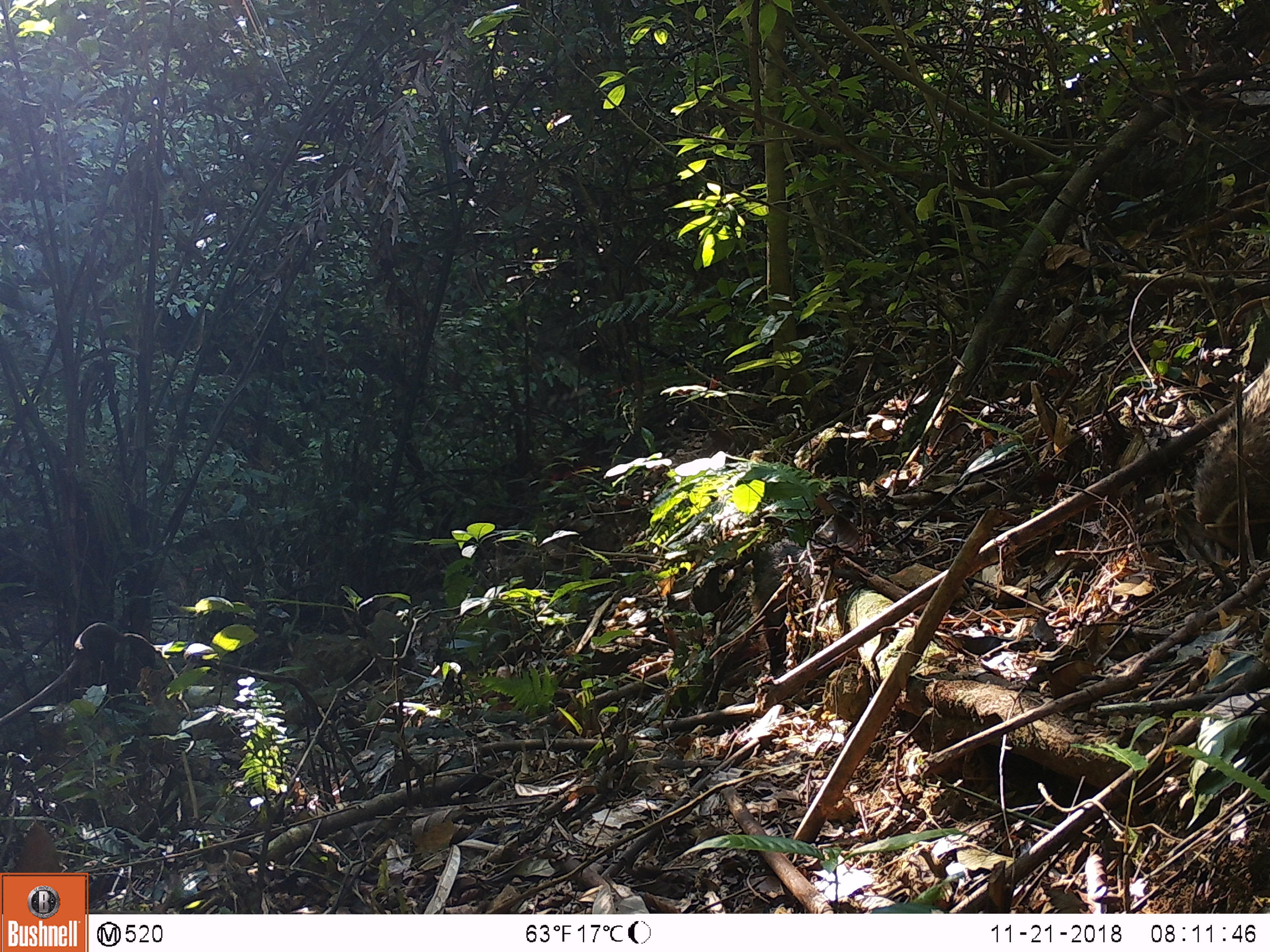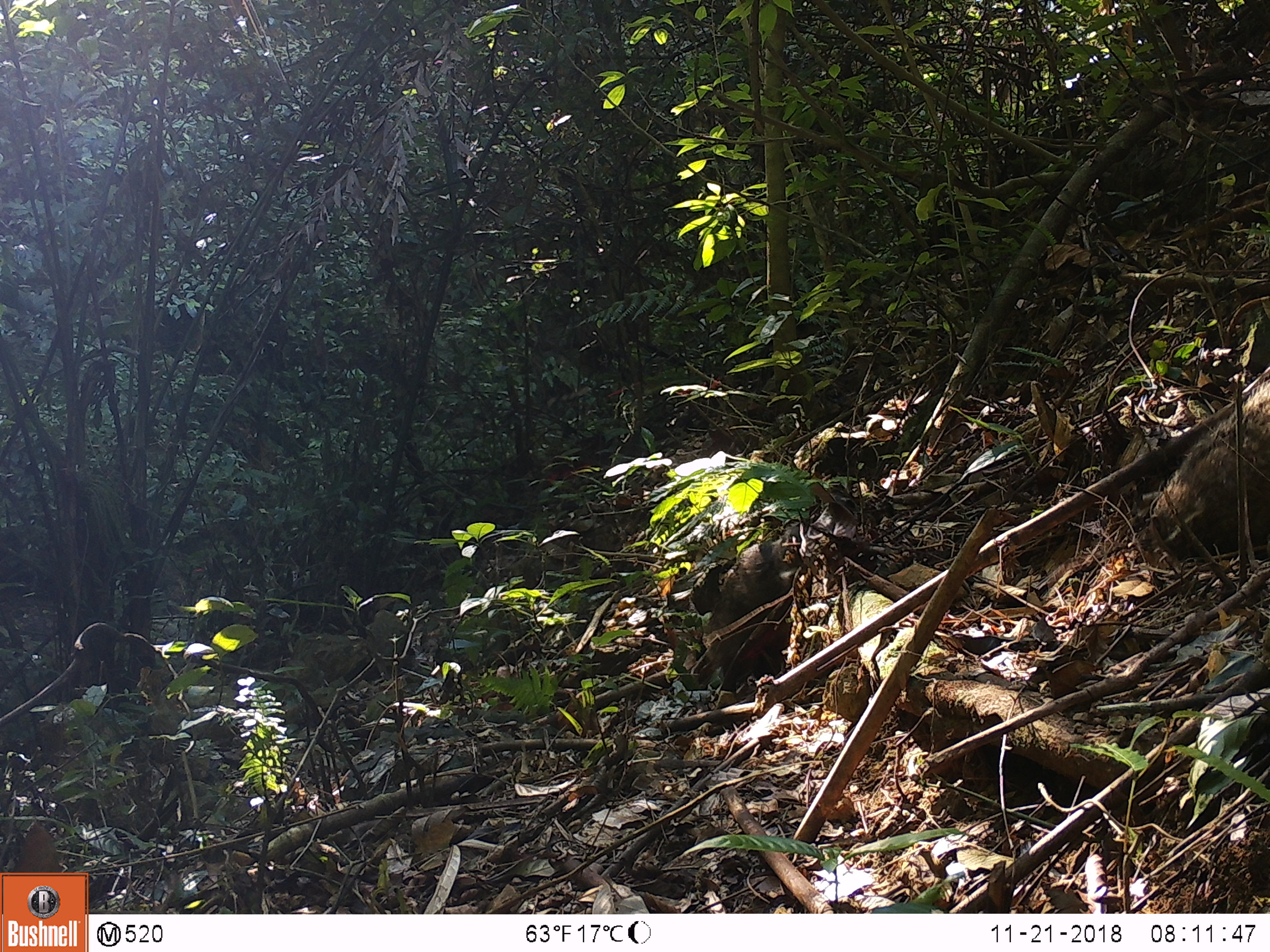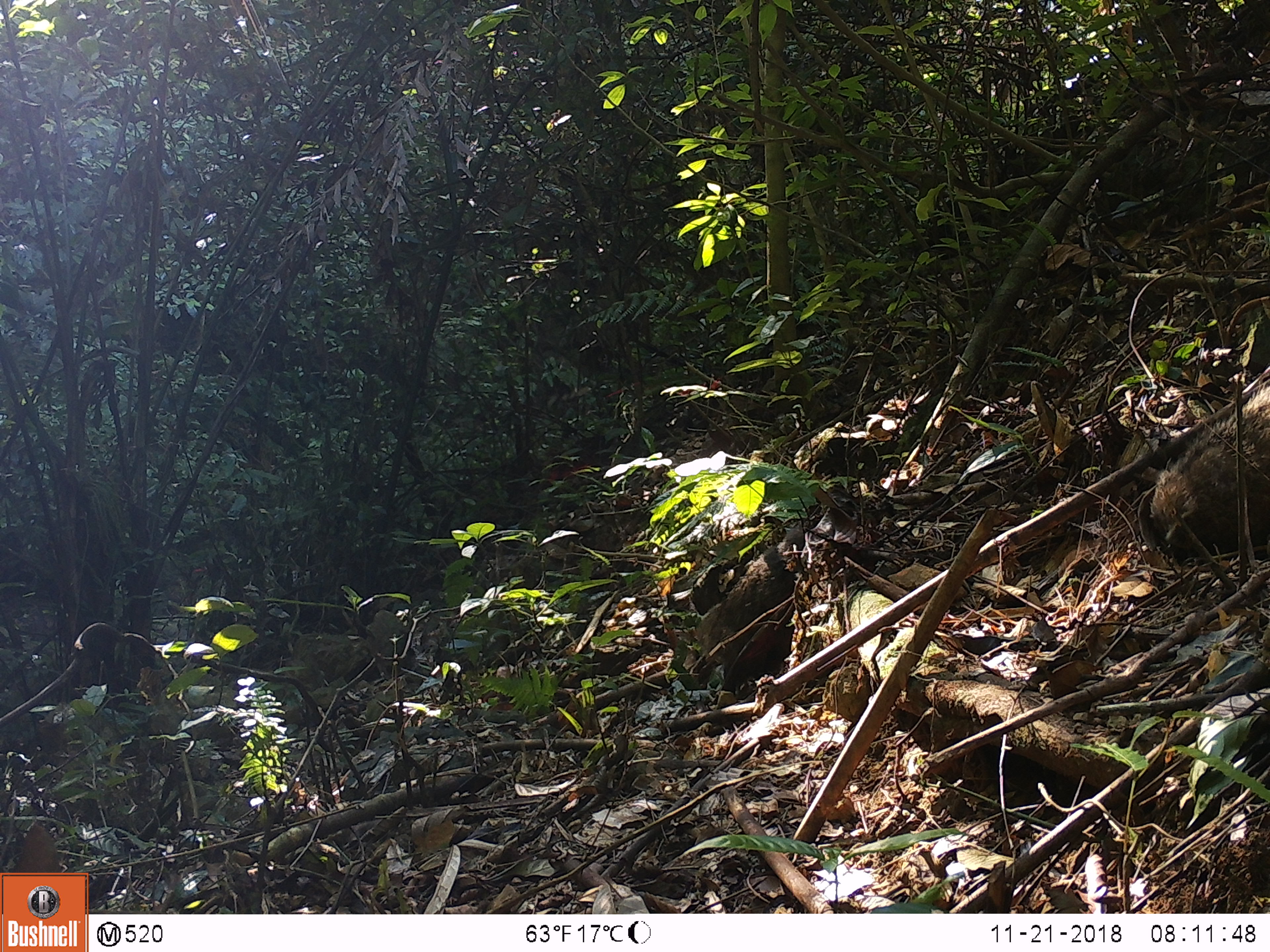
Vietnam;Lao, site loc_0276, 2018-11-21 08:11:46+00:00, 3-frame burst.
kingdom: Animalia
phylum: Chordata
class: Mammalia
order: Carnivora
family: Herpestidae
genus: Urva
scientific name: Urva urva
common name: crab-eating mongoose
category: crab eating mongoose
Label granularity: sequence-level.